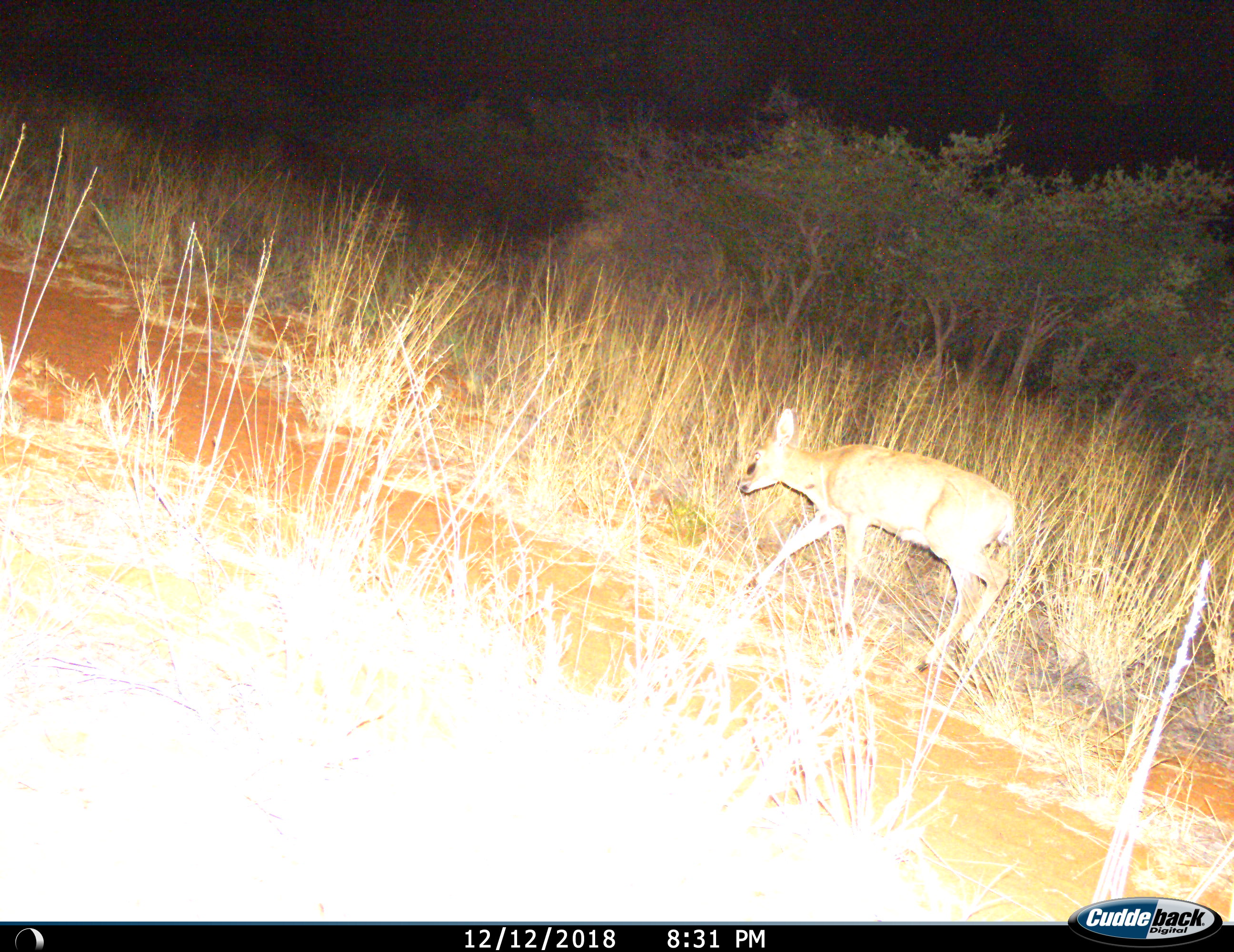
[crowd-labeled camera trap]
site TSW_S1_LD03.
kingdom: Animalia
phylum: Chordata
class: Mammalia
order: Artiodactyla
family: Bovidae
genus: Sylvicapra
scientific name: Sylvicapra grimmia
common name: common duiker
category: duikercommongrey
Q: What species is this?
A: Duikercommongrey (common duiker) (Sylvicapra grimmia).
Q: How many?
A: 1.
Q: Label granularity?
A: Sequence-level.